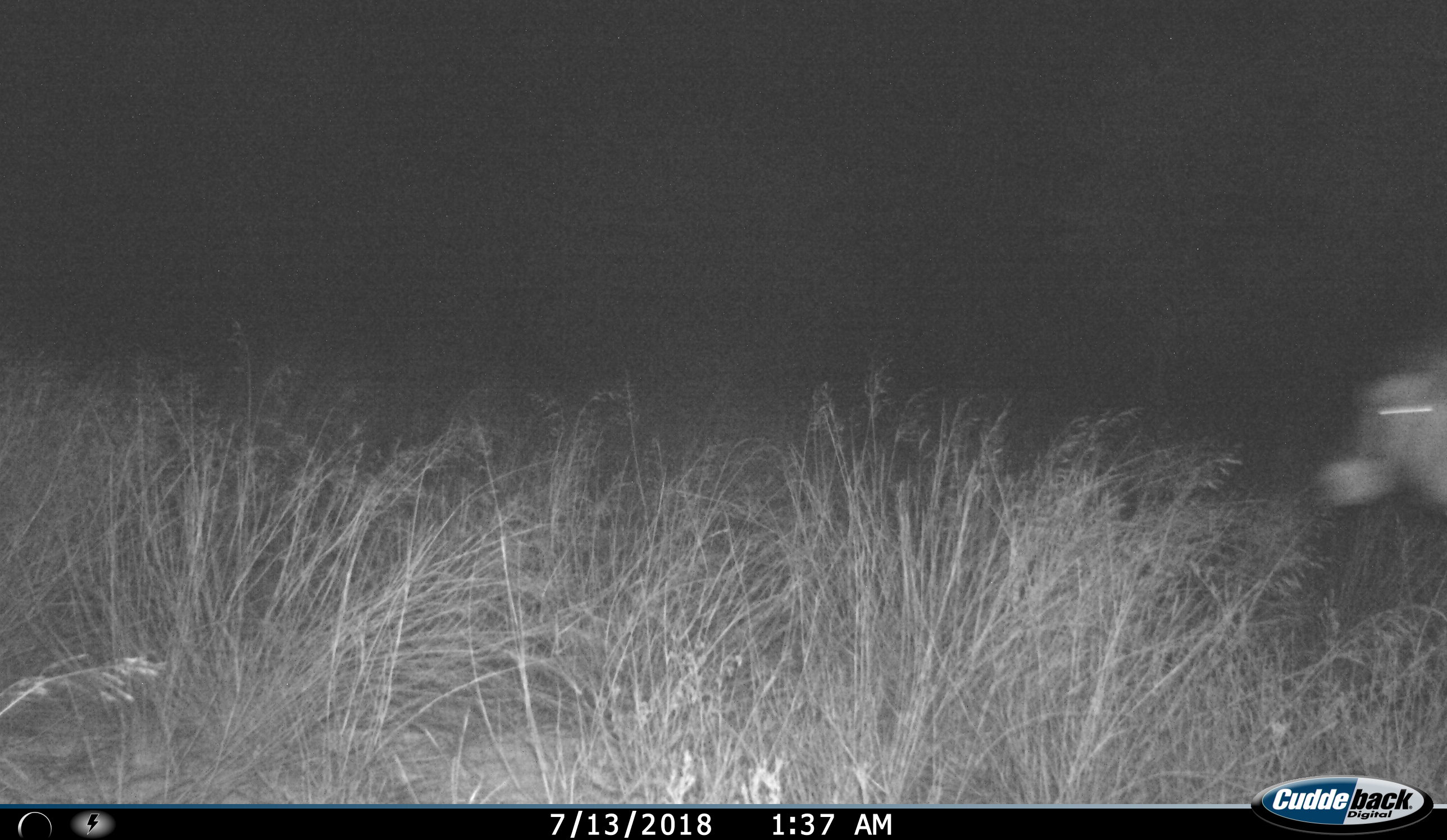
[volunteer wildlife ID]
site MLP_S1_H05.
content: unidentified animal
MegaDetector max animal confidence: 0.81